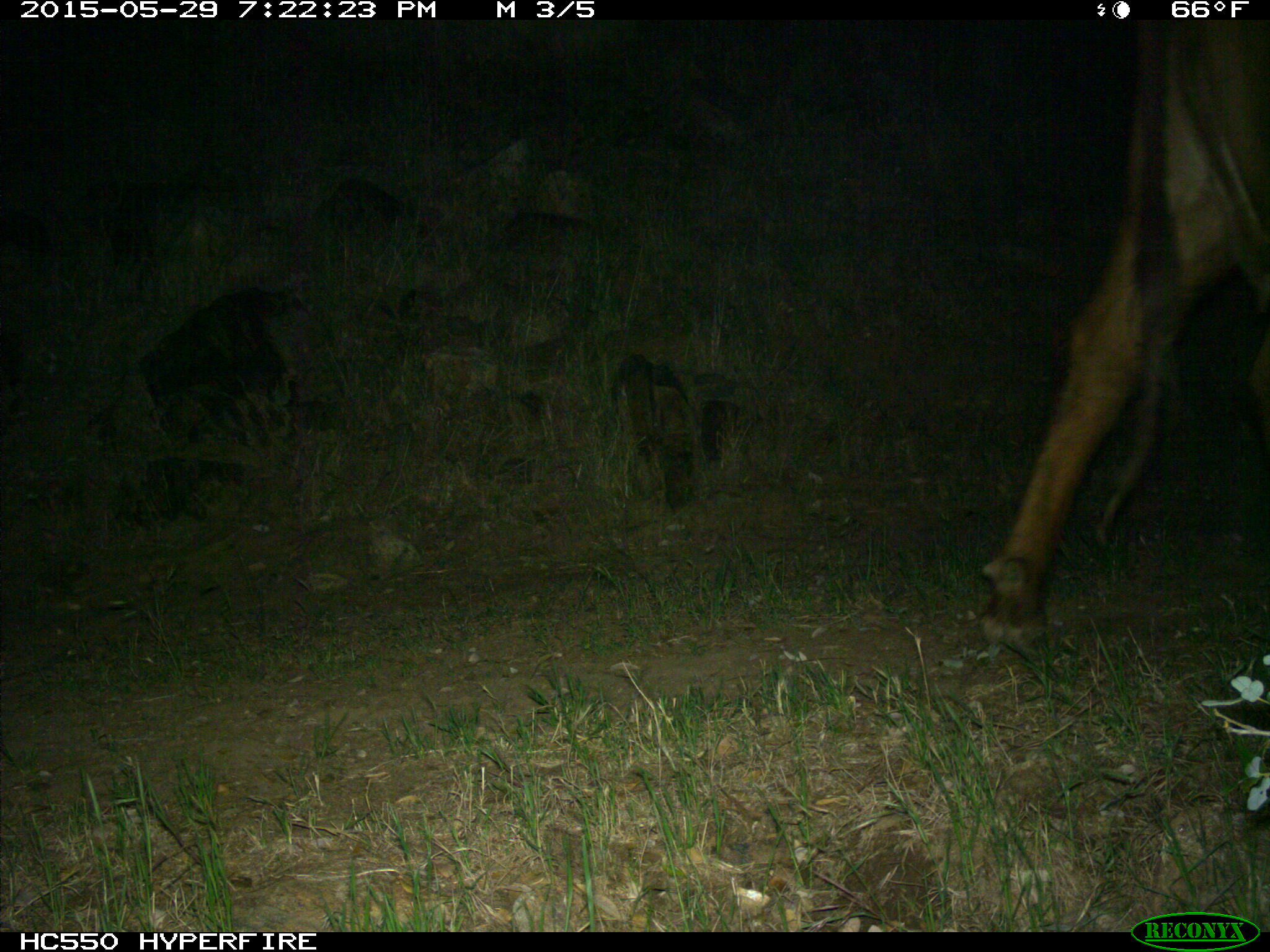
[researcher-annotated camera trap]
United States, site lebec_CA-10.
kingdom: Animalia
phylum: Chordata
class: Mammalia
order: Artiodactyla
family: Bovidae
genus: Bos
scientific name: Bos taurus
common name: domestic cow